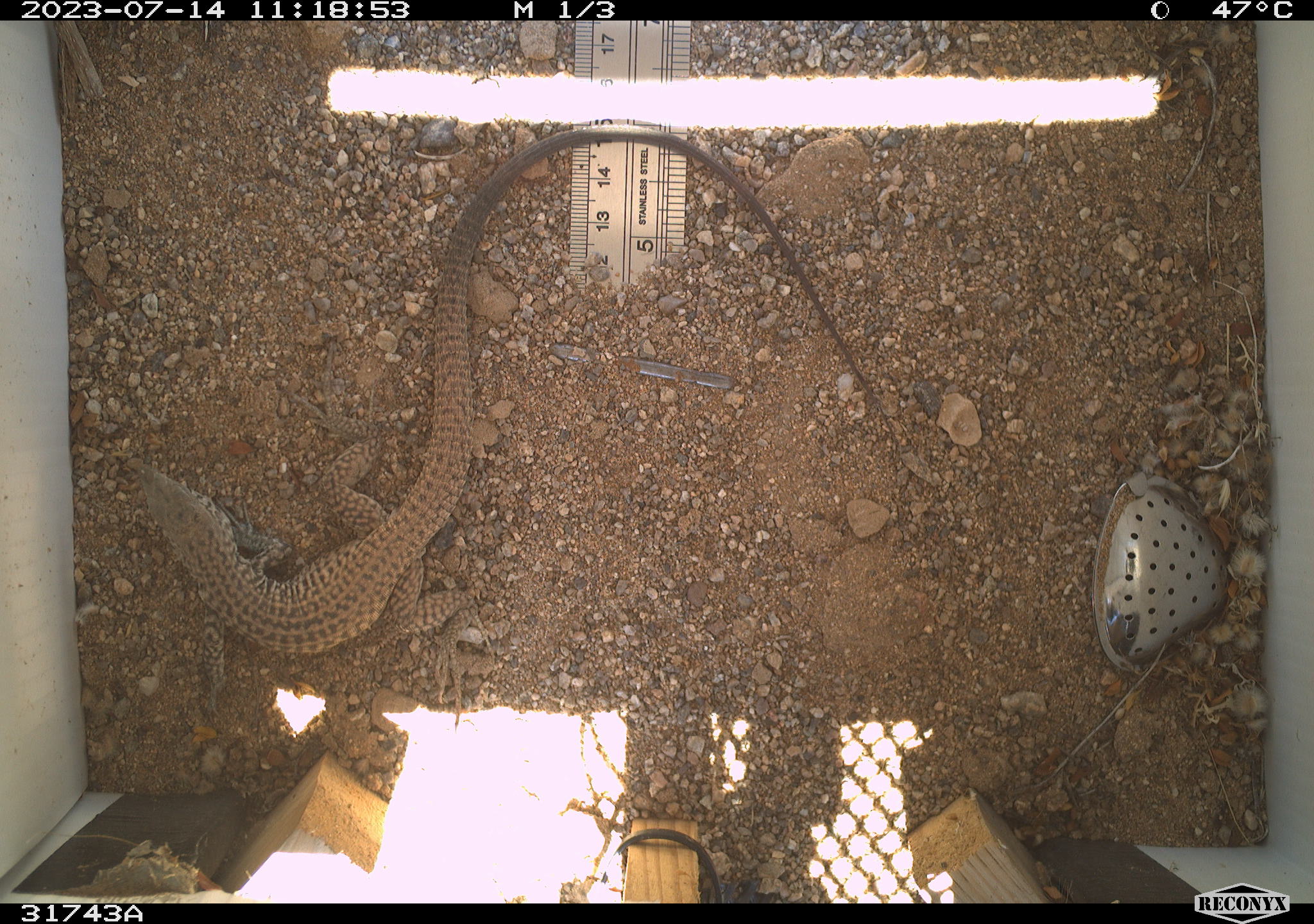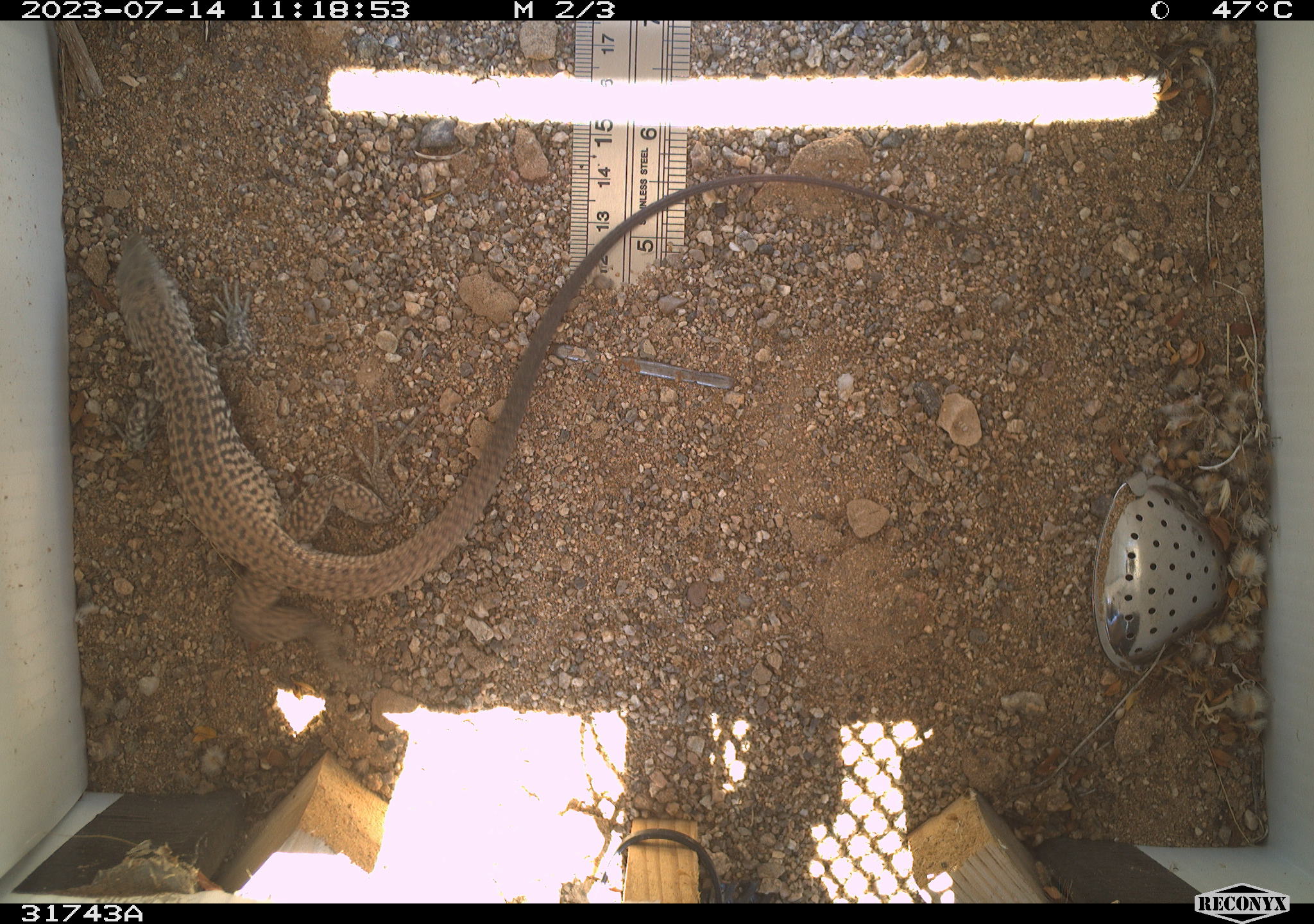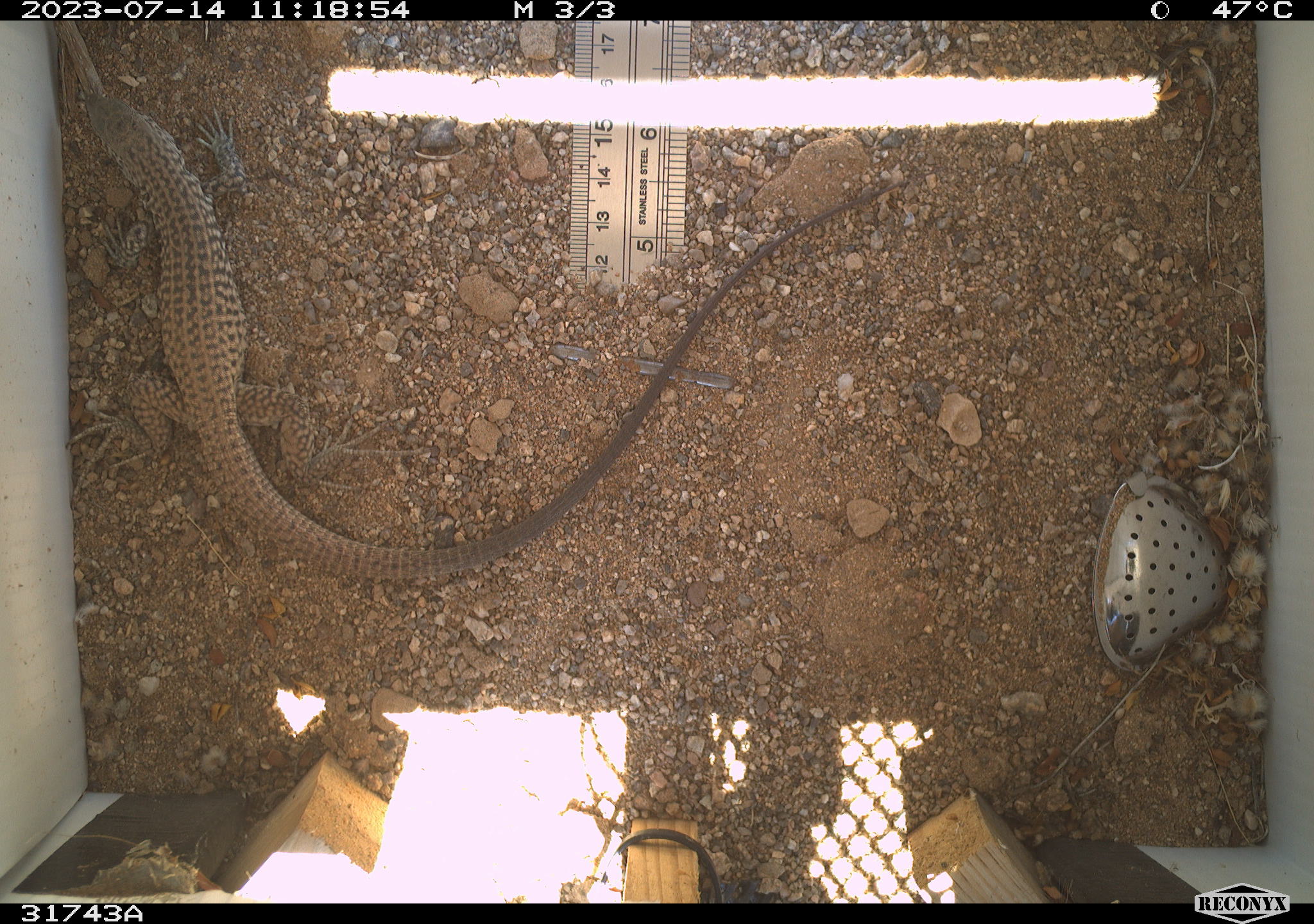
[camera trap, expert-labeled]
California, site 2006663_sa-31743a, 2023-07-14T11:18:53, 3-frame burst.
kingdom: Animalia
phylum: Chordata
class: Reptilia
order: Squamata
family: Teiidae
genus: Aspidoscelis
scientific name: Aspidoscelis tigris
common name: western whiptail